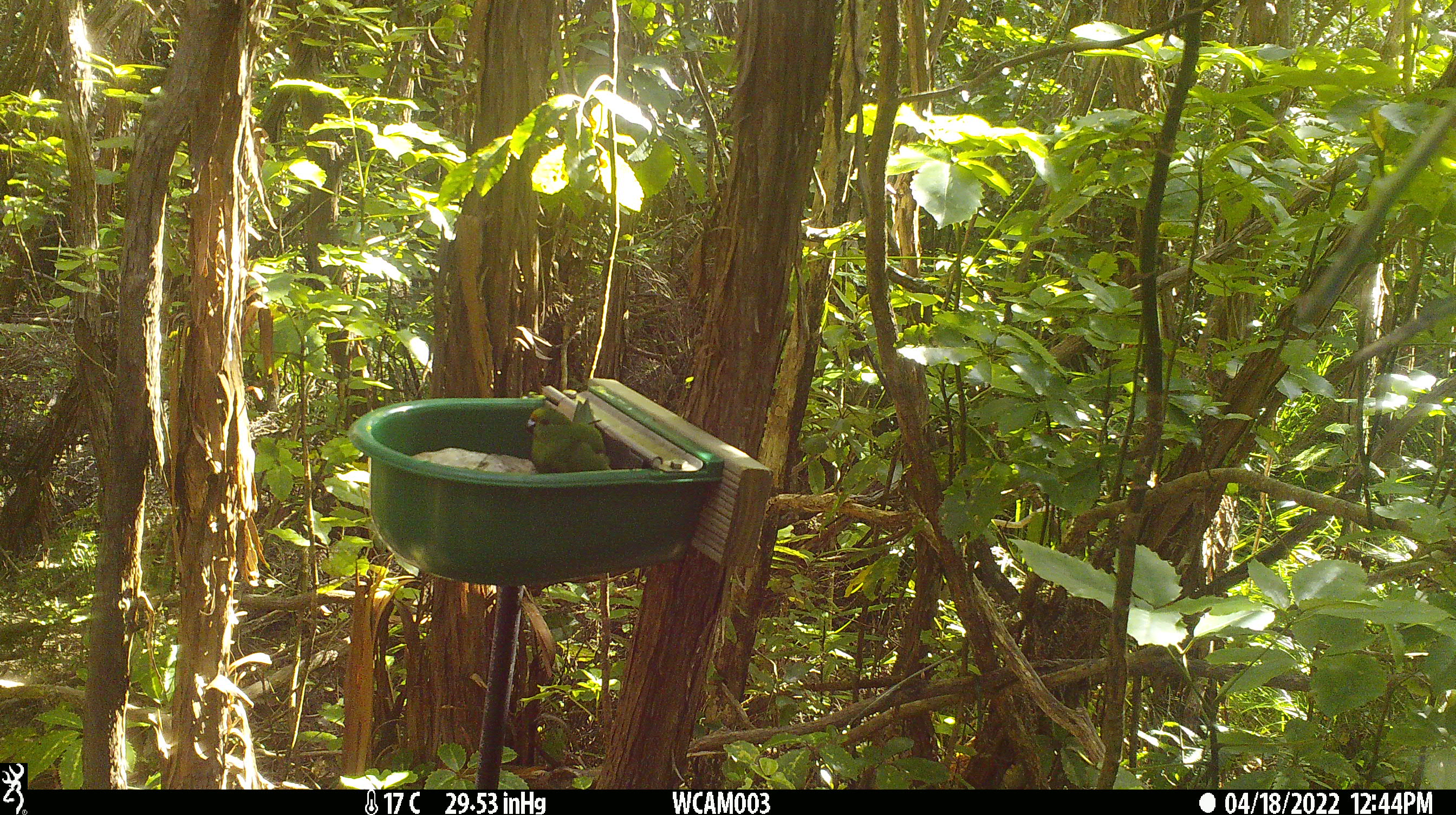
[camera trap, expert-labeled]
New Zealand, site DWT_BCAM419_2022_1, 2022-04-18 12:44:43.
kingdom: Animalia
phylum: Chordata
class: Aves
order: Psittaciformes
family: Psittaculidae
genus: Cyanoramphus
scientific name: Cyanoramphus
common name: parakeet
Parakeet (Cyanoramphus).